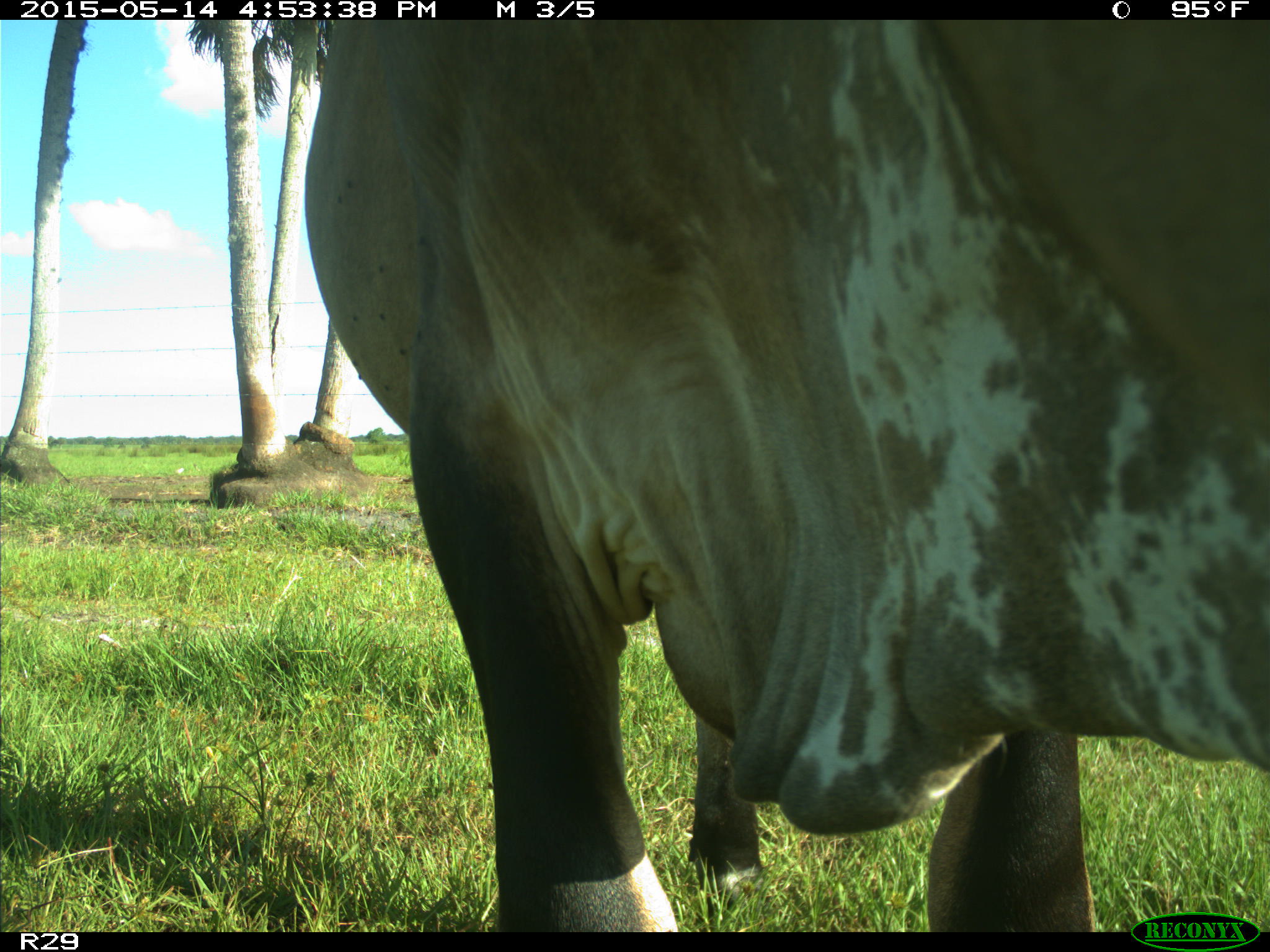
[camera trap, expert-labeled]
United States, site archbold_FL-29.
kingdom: Animalia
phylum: Chordata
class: Mammalia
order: Artiodactyla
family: Bovidae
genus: Bos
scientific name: Bos taurus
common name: domestic cow